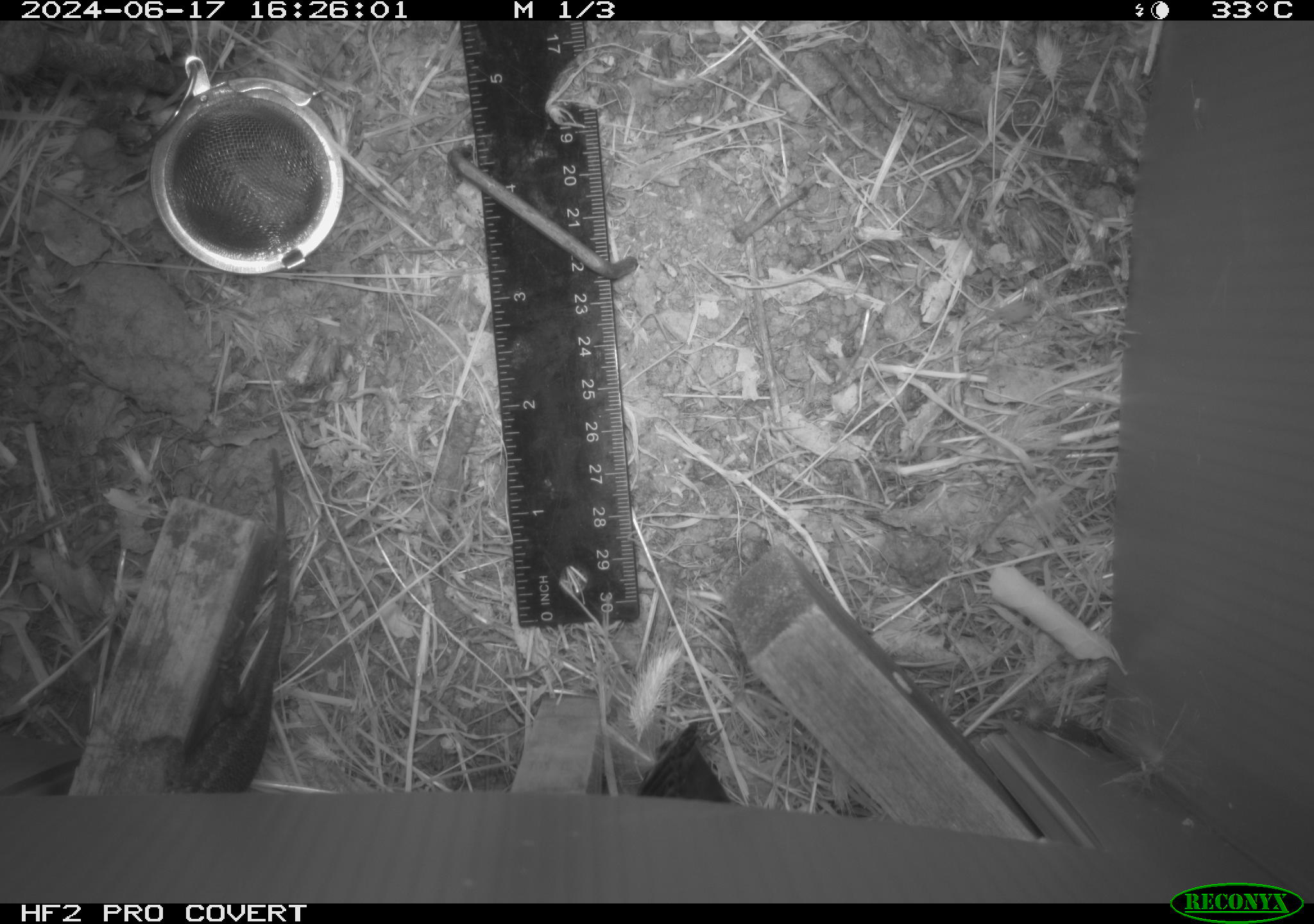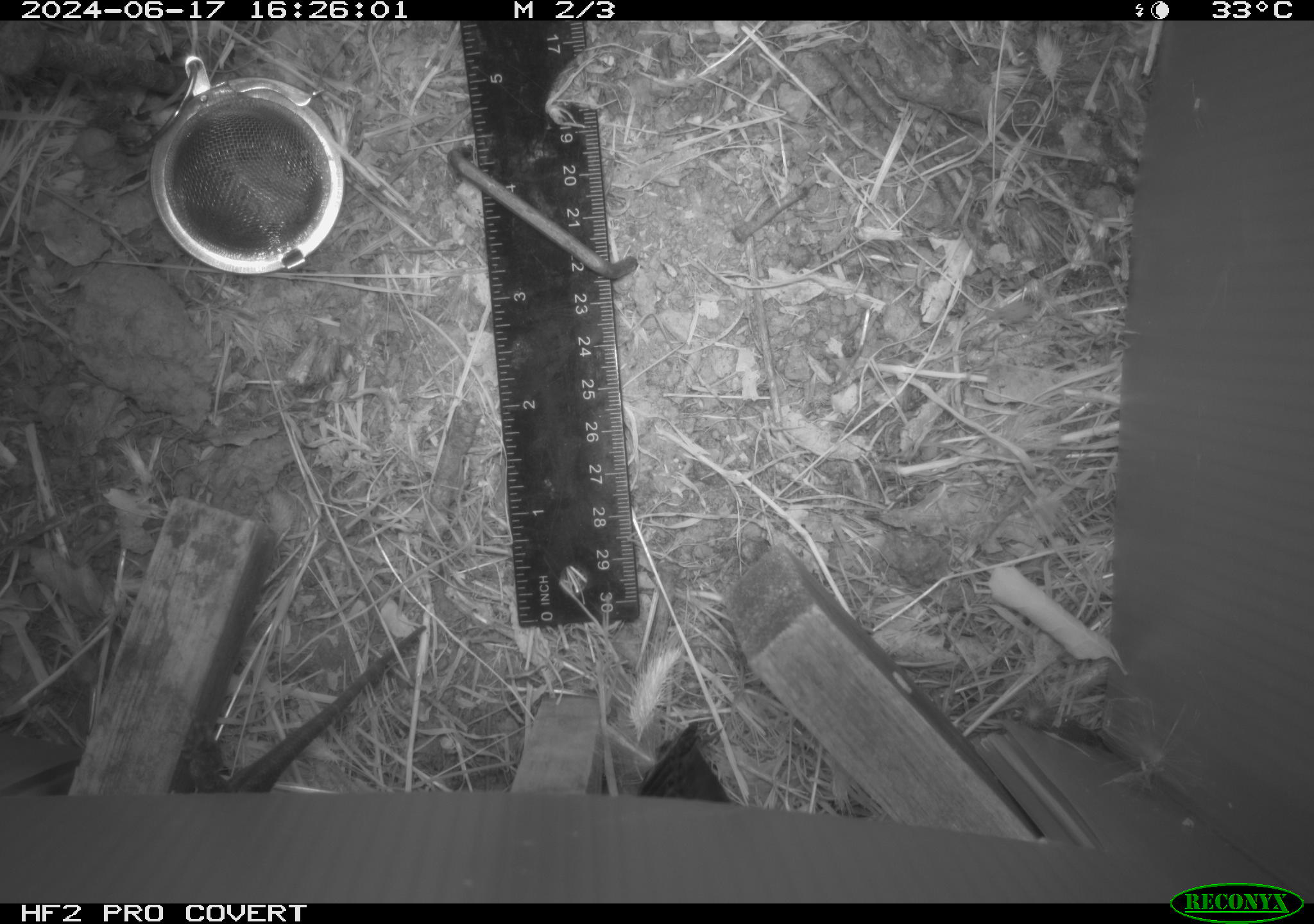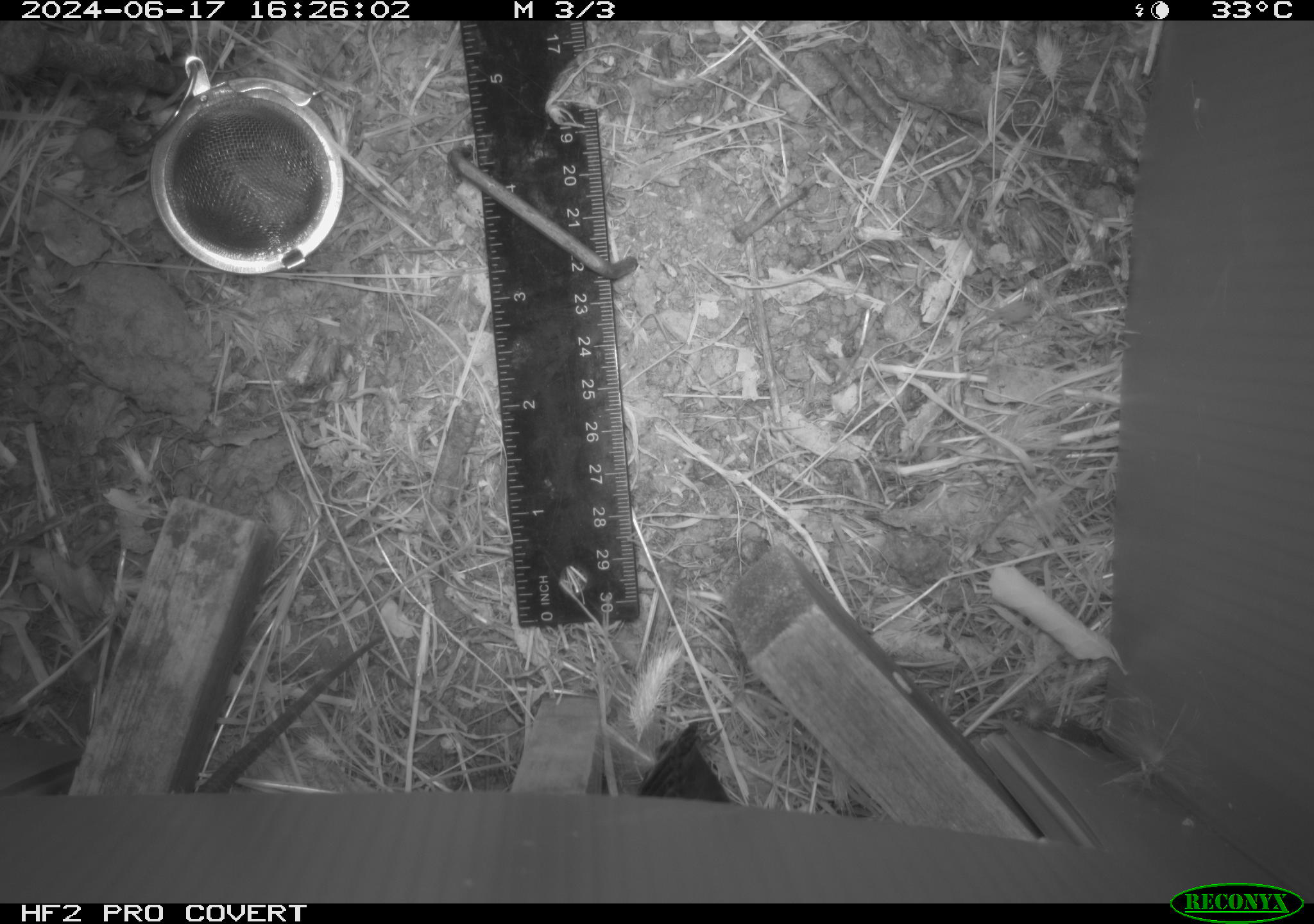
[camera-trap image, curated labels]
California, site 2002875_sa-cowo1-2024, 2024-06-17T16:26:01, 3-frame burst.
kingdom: Animalia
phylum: Chordata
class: Reptilia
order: Squamata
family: Phrynosomatidae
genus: Sceloporus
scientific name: Sceloporus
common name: spiny lizards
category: sceloporus species